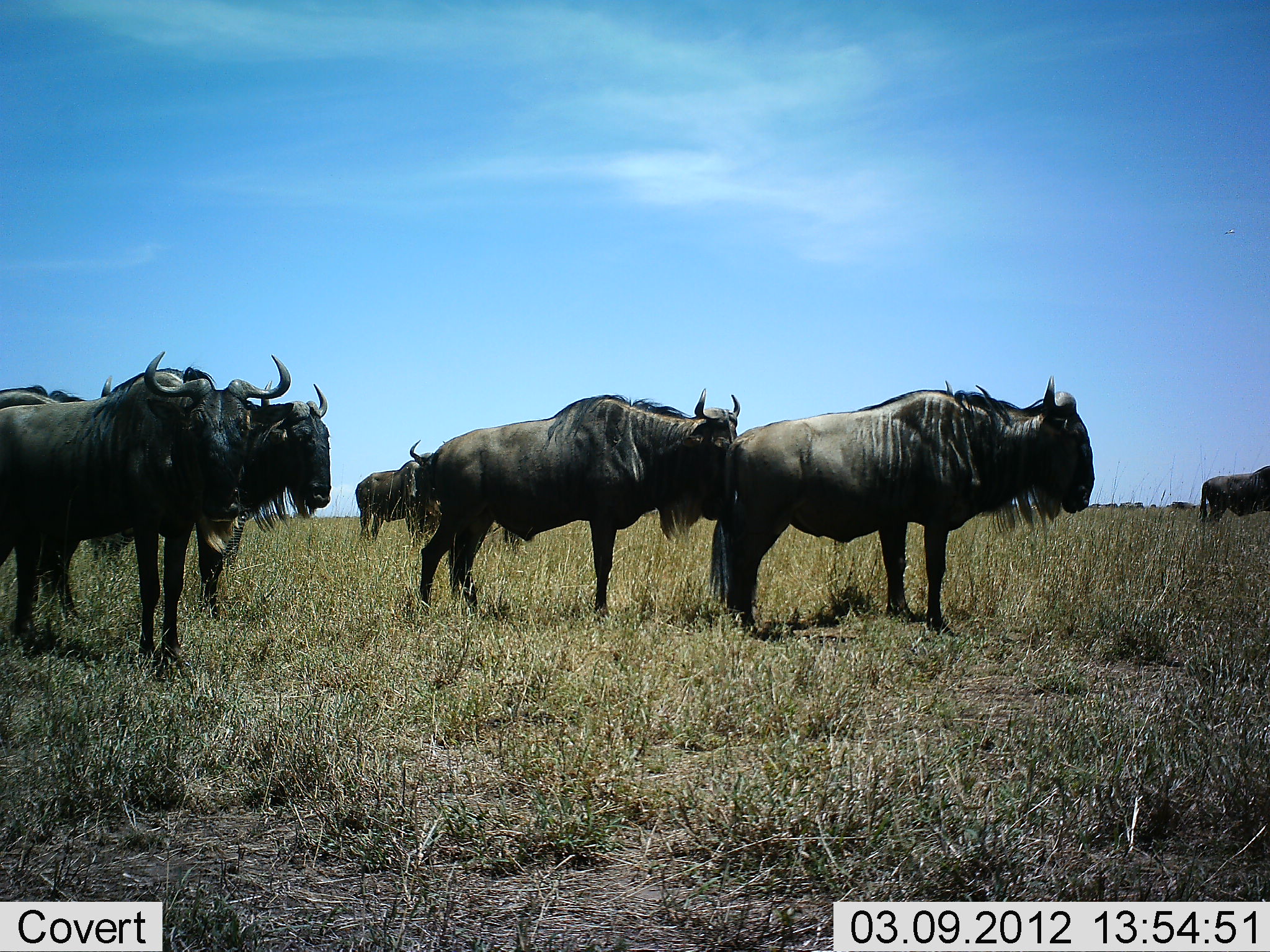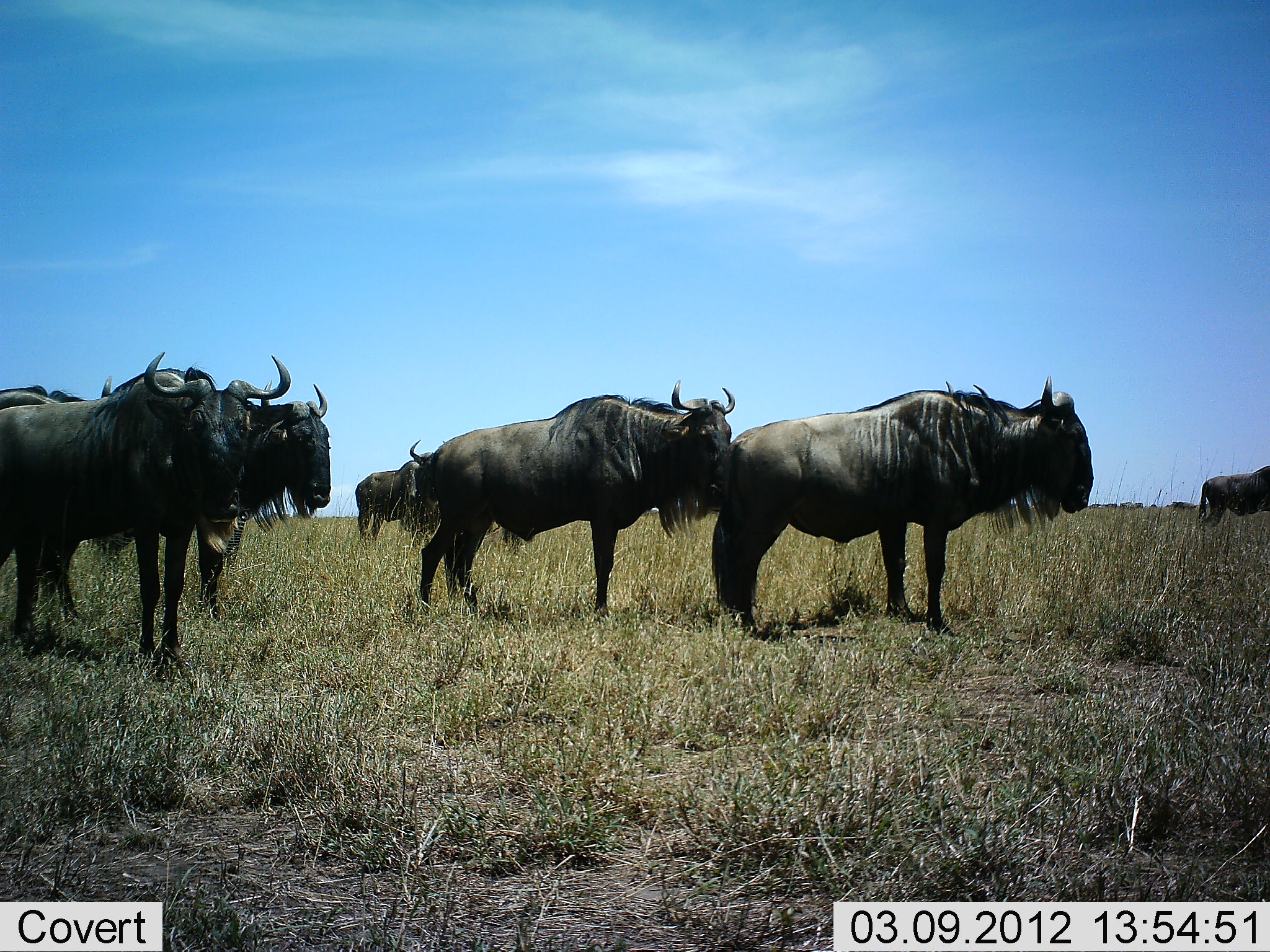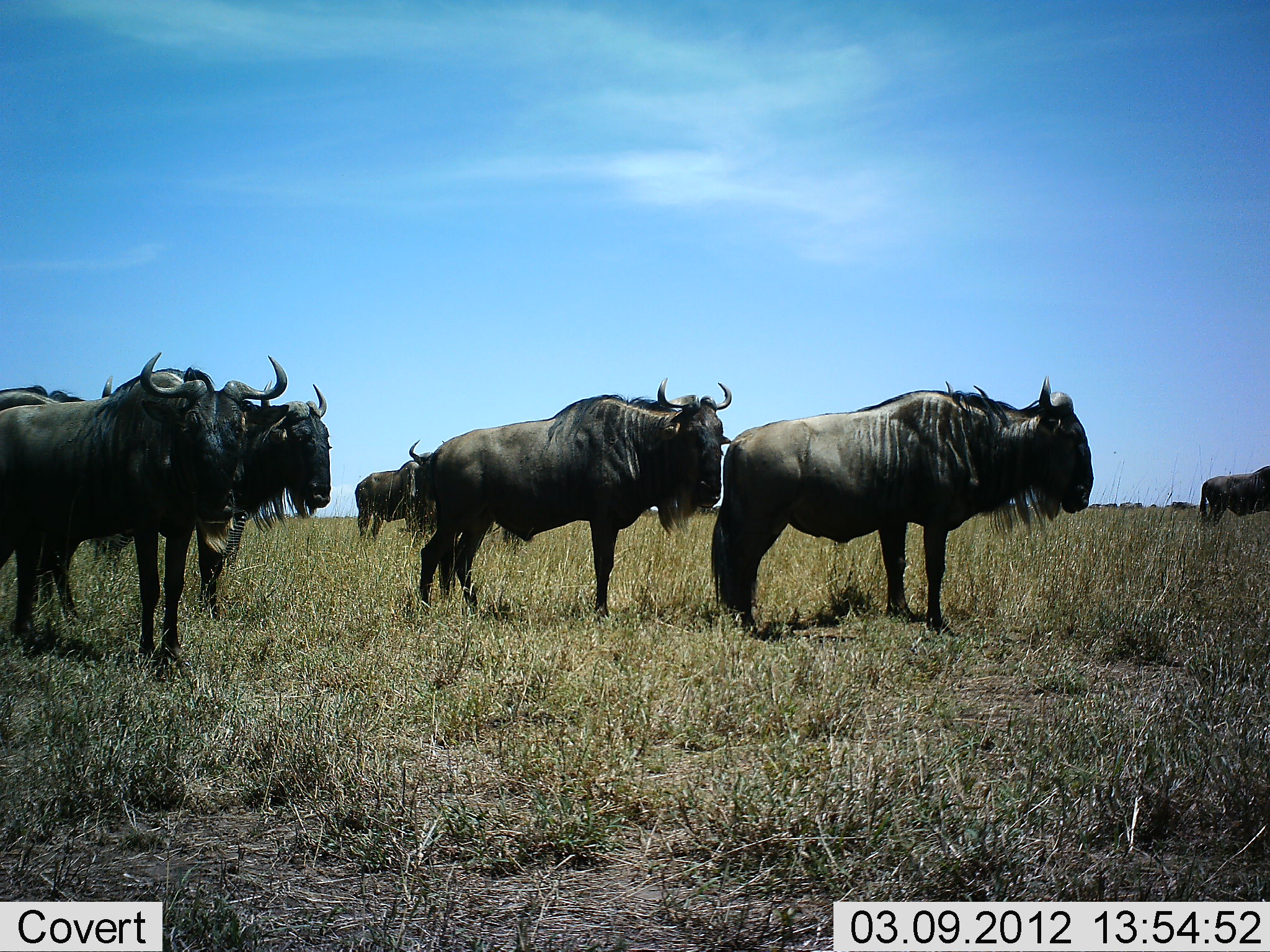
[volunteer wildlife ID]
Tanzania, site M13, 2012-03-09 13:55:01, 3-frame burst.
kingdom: Animalia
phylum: Chordata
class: Mammalia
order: Artiodactyla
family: Bovidae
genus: Connochaetes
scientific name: Connochaetes taurinus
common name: blue wildebeest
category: wildebeest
Wildebeest (blue wildebeest) (Connochaetes taurinus), count 7. Behavior (volunteer vote fractions): standing 95%, resting 5%, moving 0%, interacting 0%. Young present (vote fraction): 0%. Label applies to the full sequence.